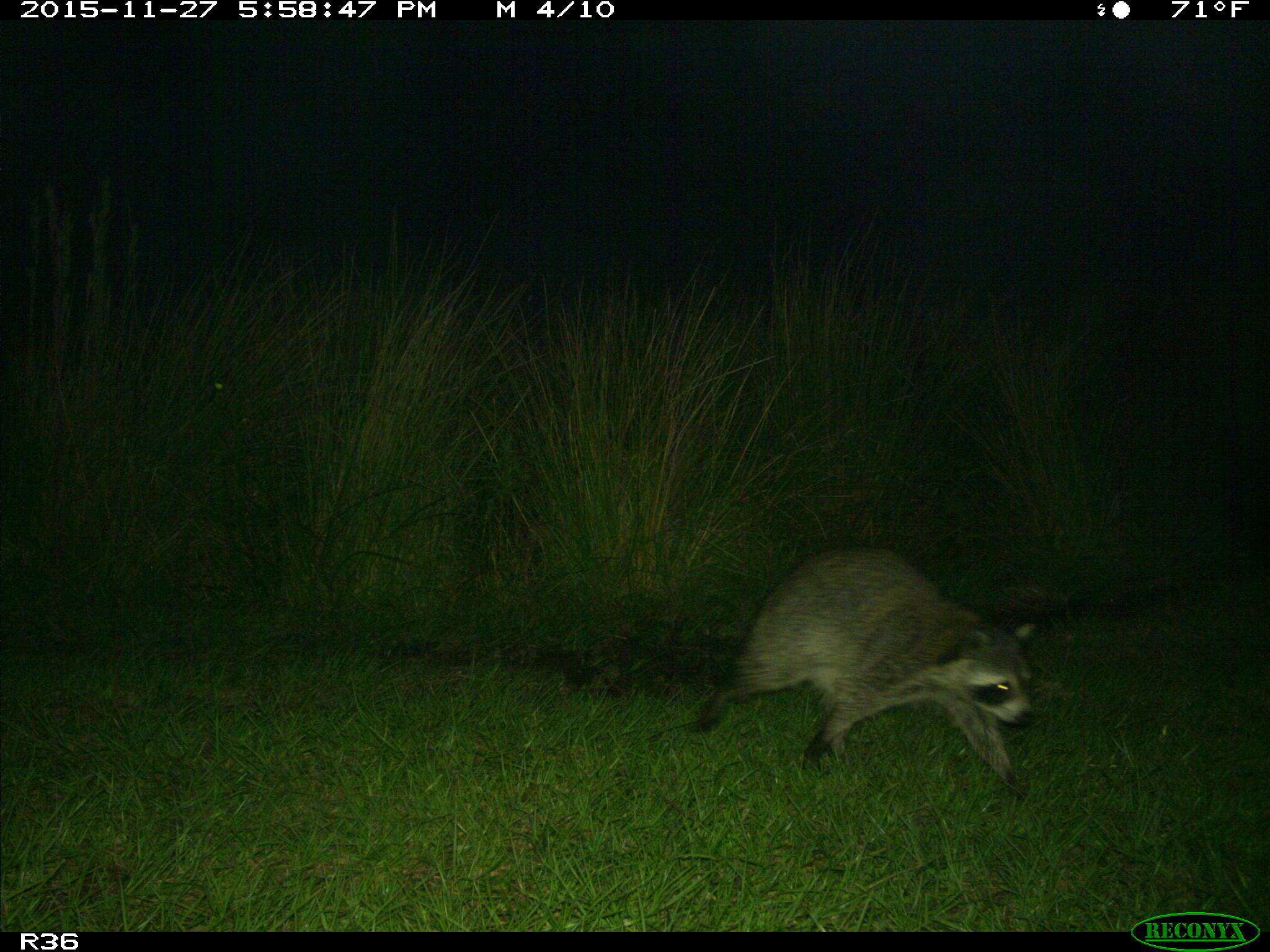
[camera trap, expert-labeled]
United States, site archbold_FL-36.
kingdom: Animalia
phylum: Chordata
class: Mammalia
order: Carnivora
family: Procyonidae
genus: Procyon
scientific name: Procyon lotor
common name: common raccoon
Procyon lotor (common raccoon).